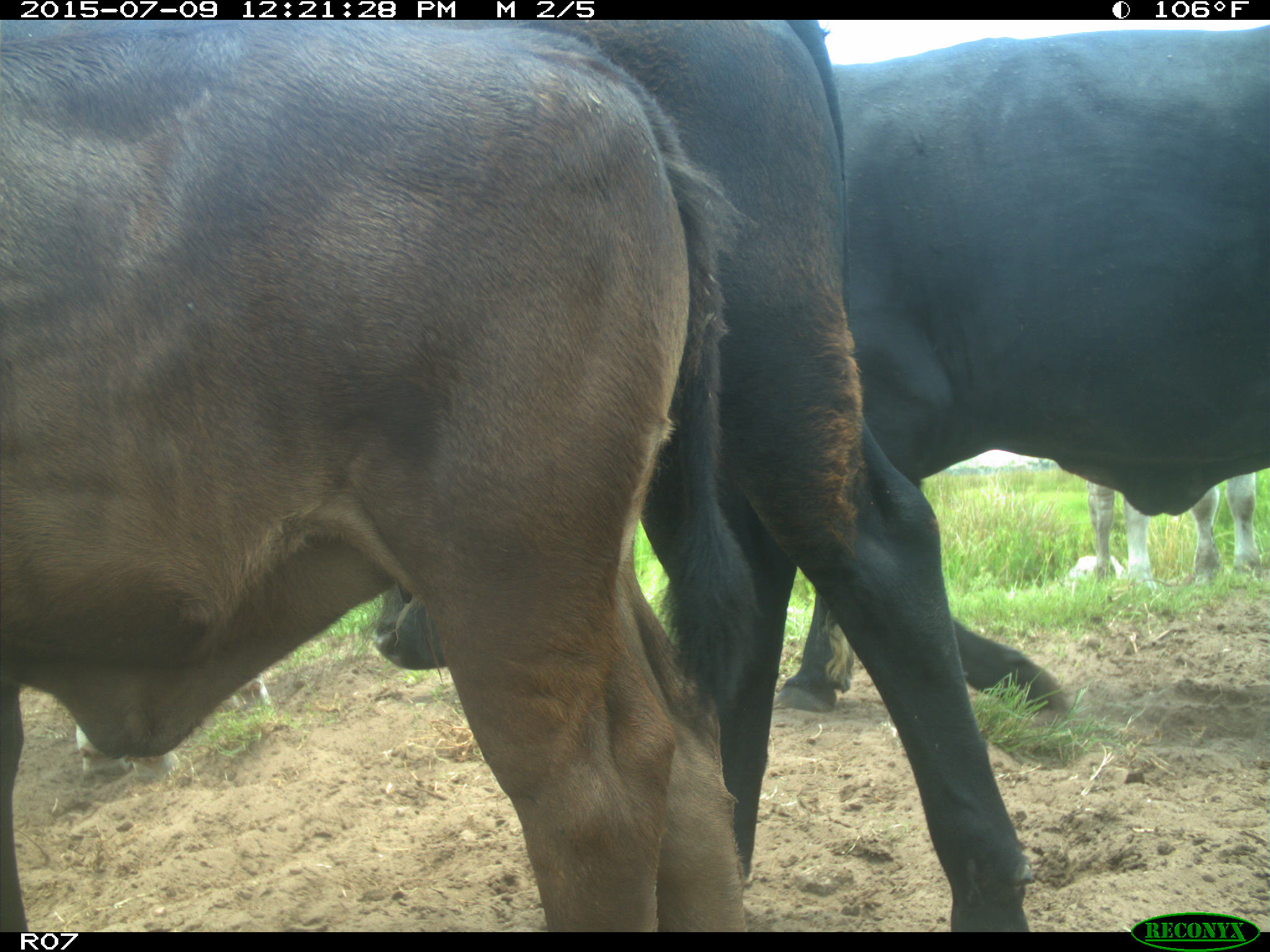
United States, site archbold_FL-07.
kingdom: Animalia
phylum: Chordata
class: Mammalia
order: Artiodactyla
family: Bovidae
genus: Bos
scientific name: Bos taurus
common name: domestic cow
Bos taurus (domestic cow).